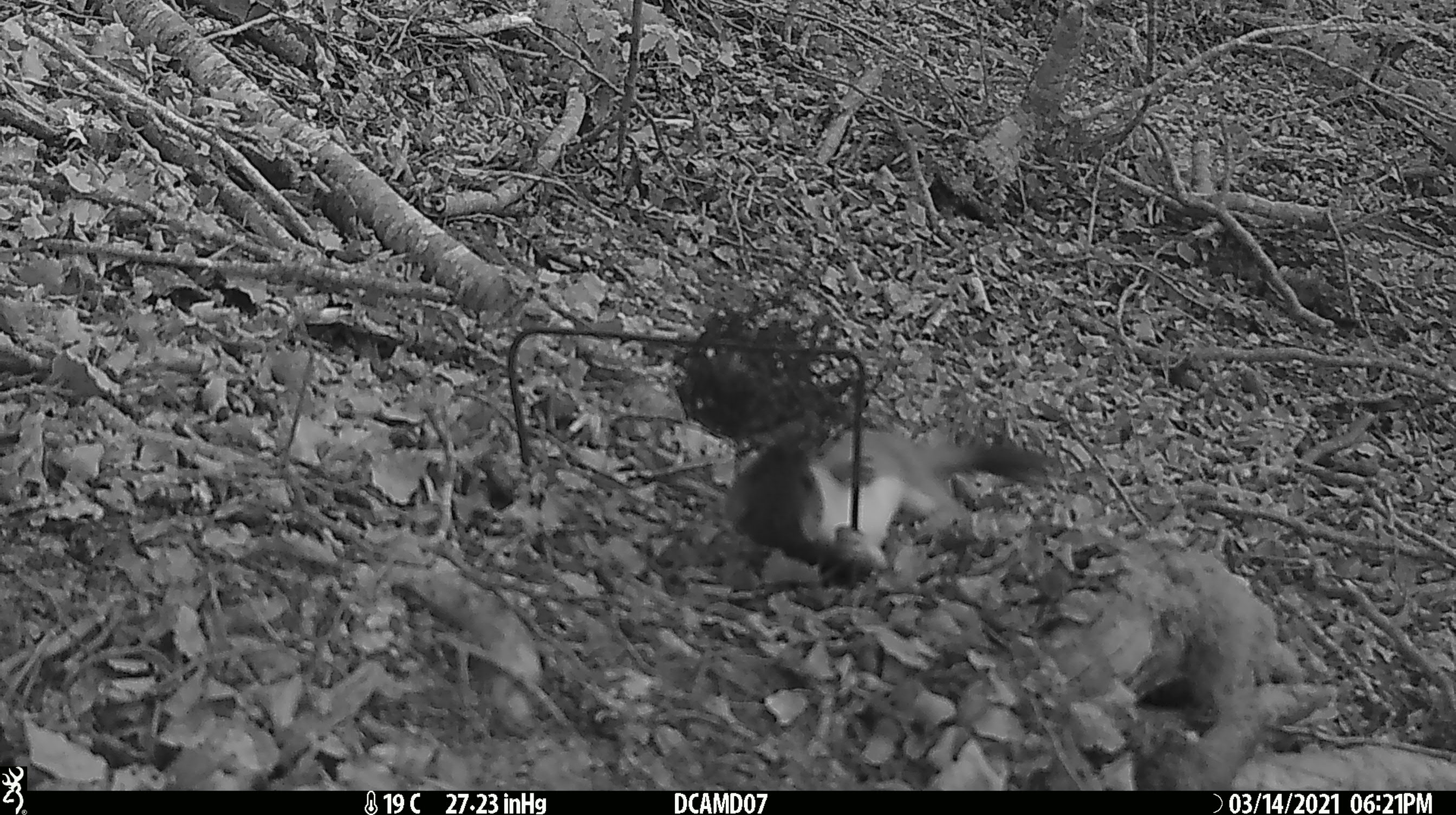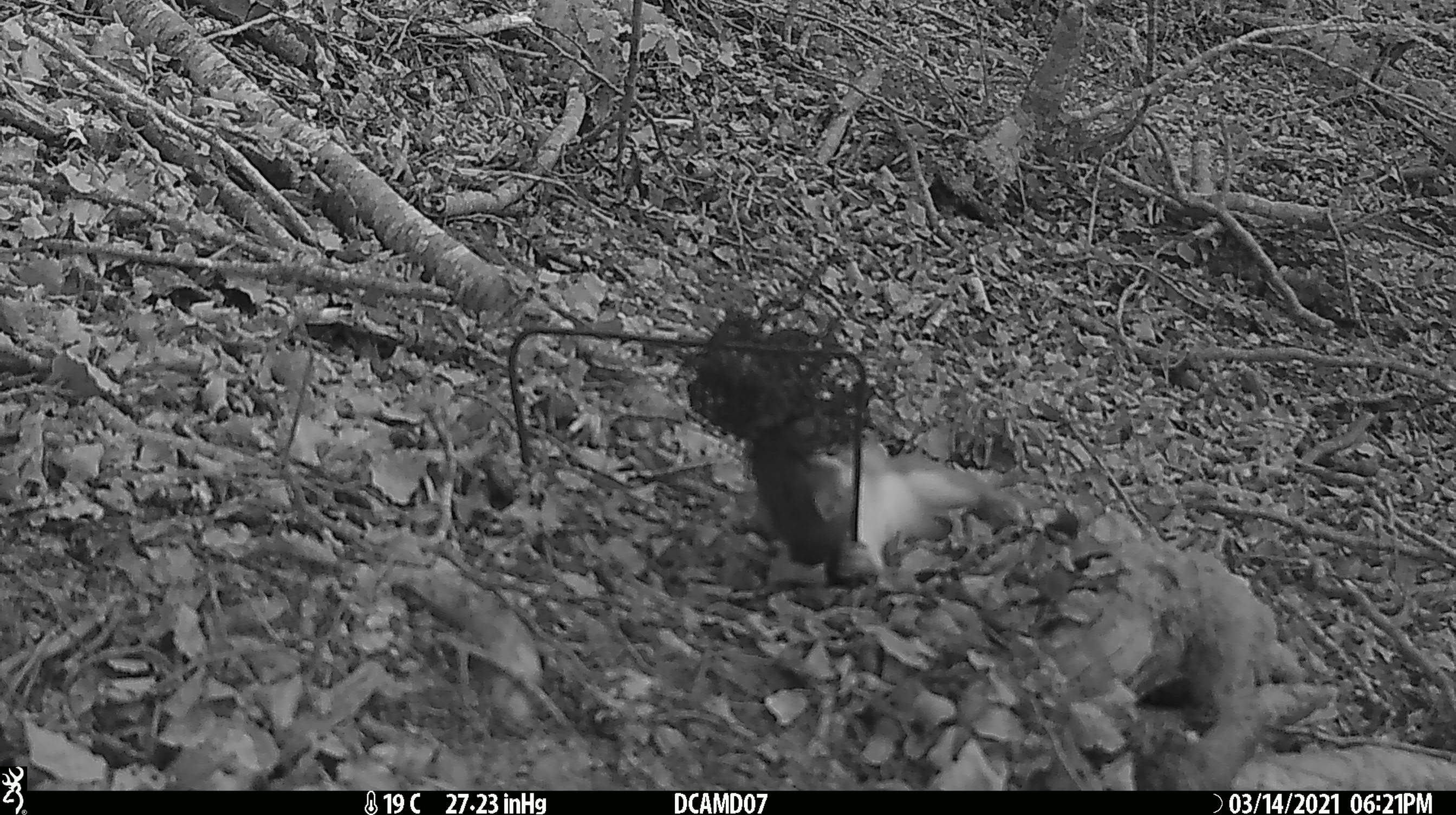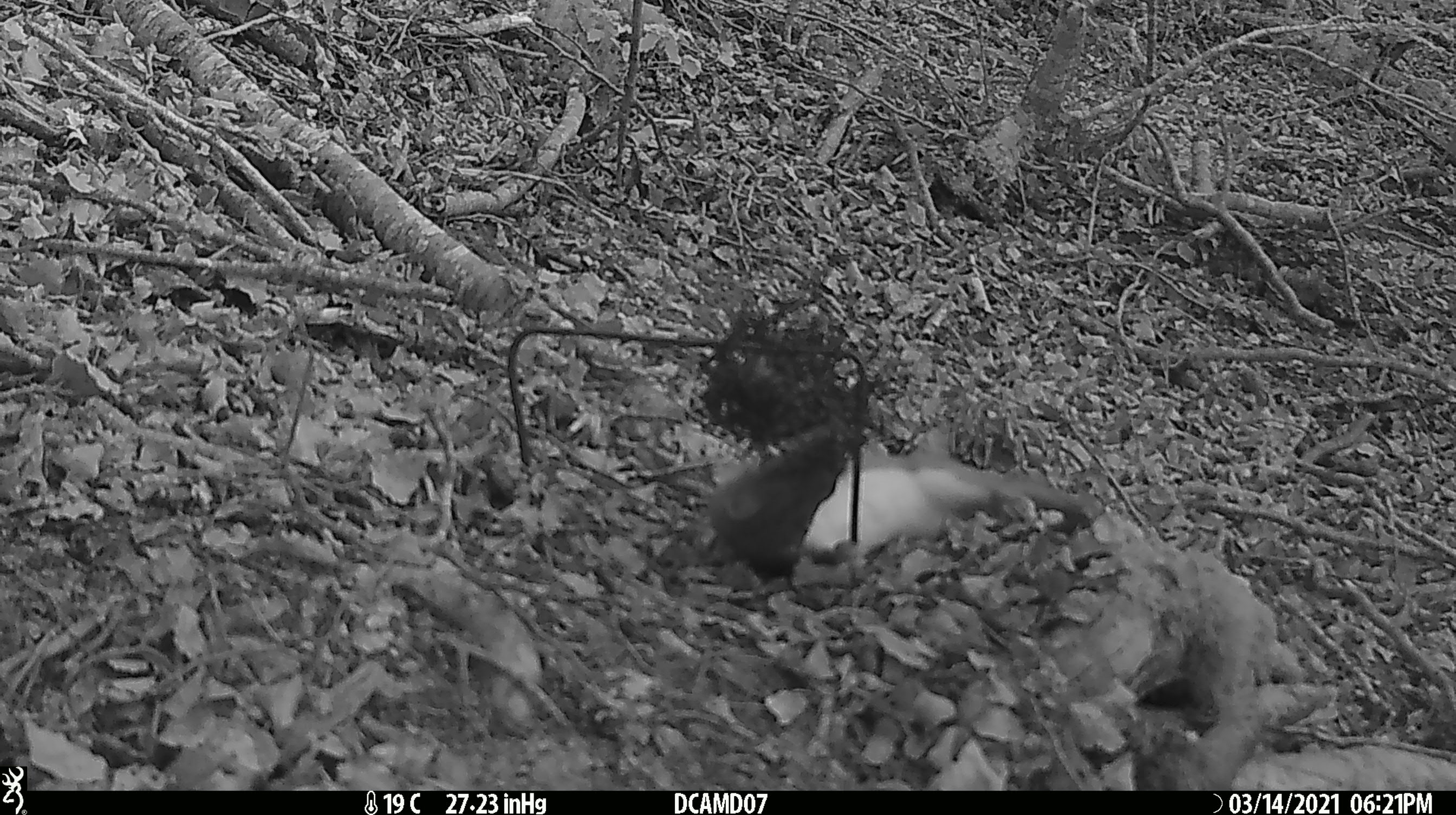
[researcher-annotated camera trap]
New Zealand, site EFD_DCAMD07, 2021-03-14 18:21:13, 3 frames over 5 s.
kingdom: Animalia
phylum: Chordata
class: Mammalia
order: Carnivora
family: Mustelidae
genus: Mustela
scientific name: Mustela erminea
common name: stoat